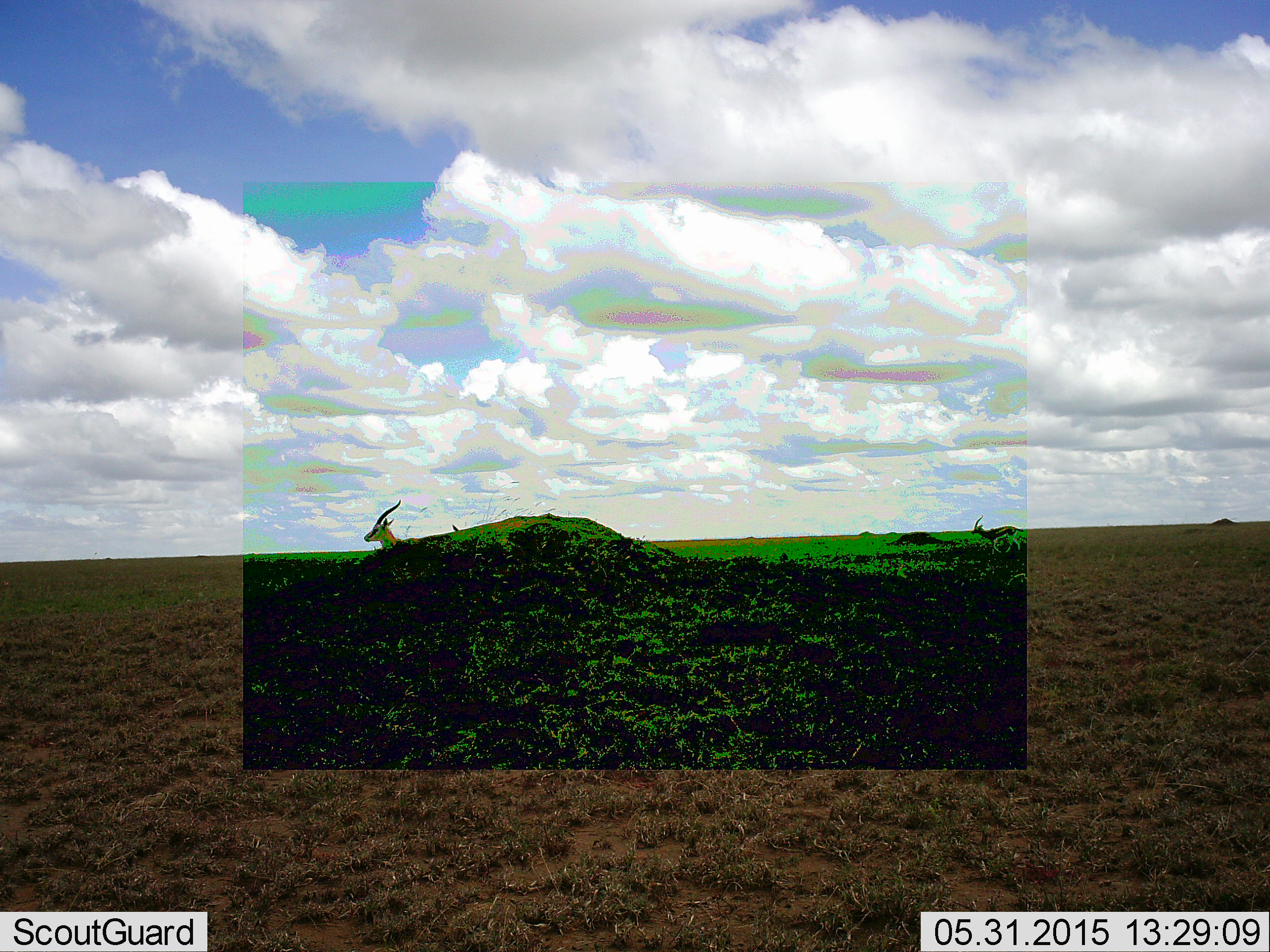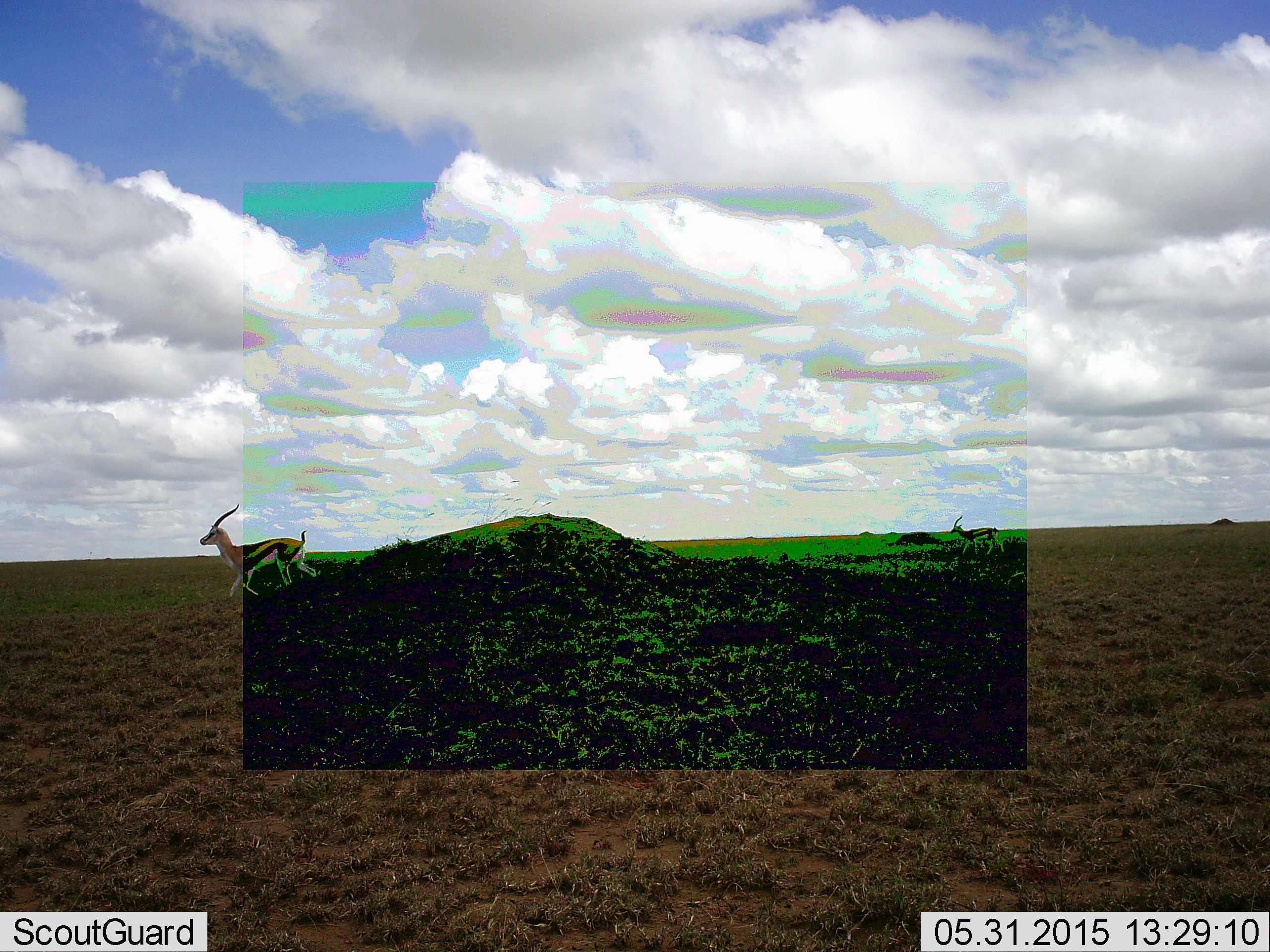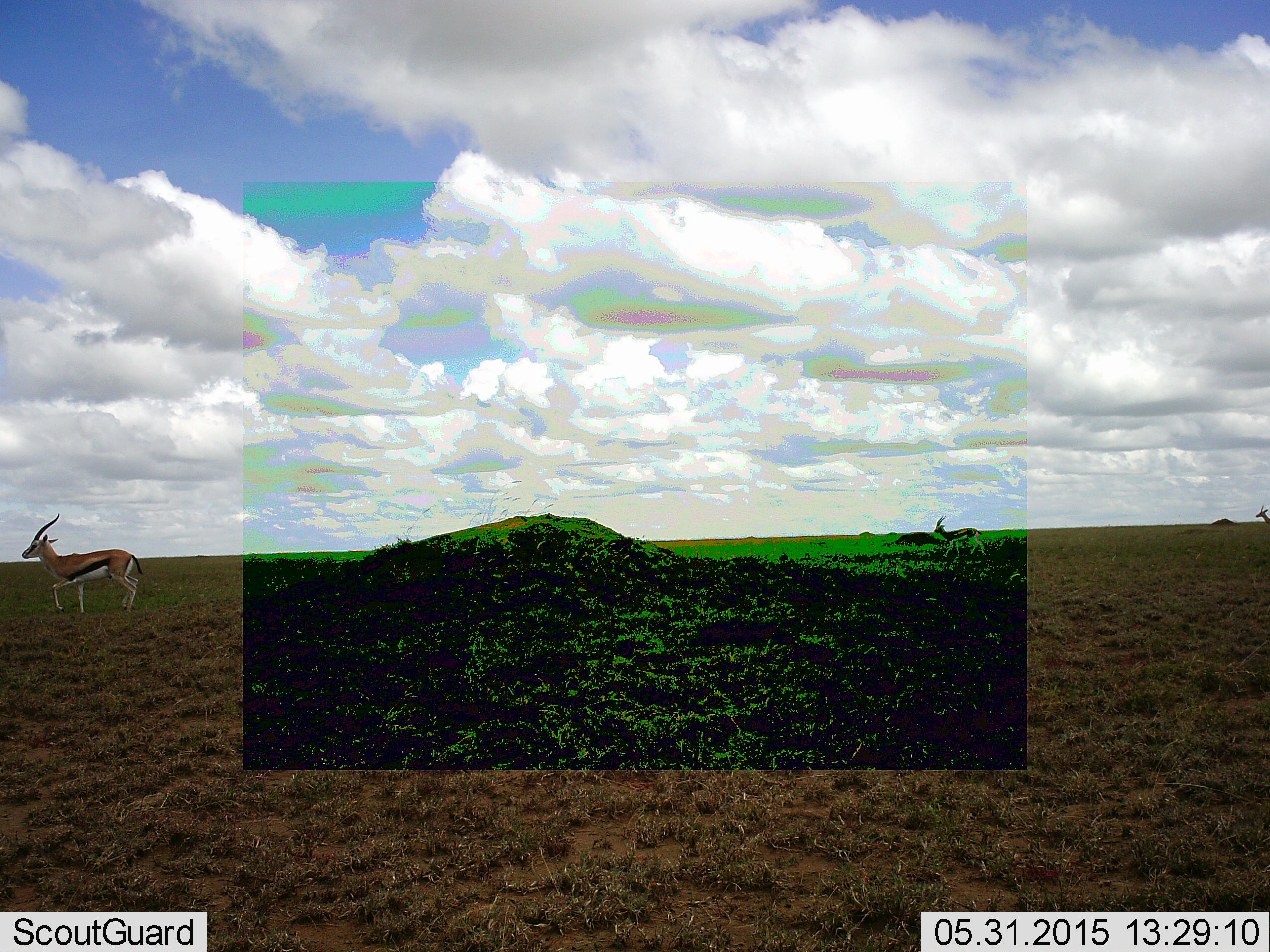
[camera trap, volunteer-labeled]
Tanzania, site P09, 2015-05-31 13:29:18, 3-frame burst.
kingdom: Animalia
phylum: Chordata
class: Mammalia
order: Artiodactyla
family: Bovidae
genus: Eudorcas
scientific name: Eudorcas thomsonii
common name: thomson's gazelle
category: gazellethomsons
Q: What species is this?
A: Gazellethomsons (thomson's gazelle) (Eudorcas thomsonii).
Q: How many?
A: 2.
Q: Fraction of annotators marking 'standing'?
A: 11%.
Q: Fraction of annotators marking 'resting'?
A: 0%.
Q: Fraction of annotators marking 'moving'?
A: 89%.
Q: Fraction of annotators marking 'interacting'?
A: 0%.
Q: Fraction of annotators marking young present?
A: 0%.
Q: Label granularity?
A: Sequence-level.